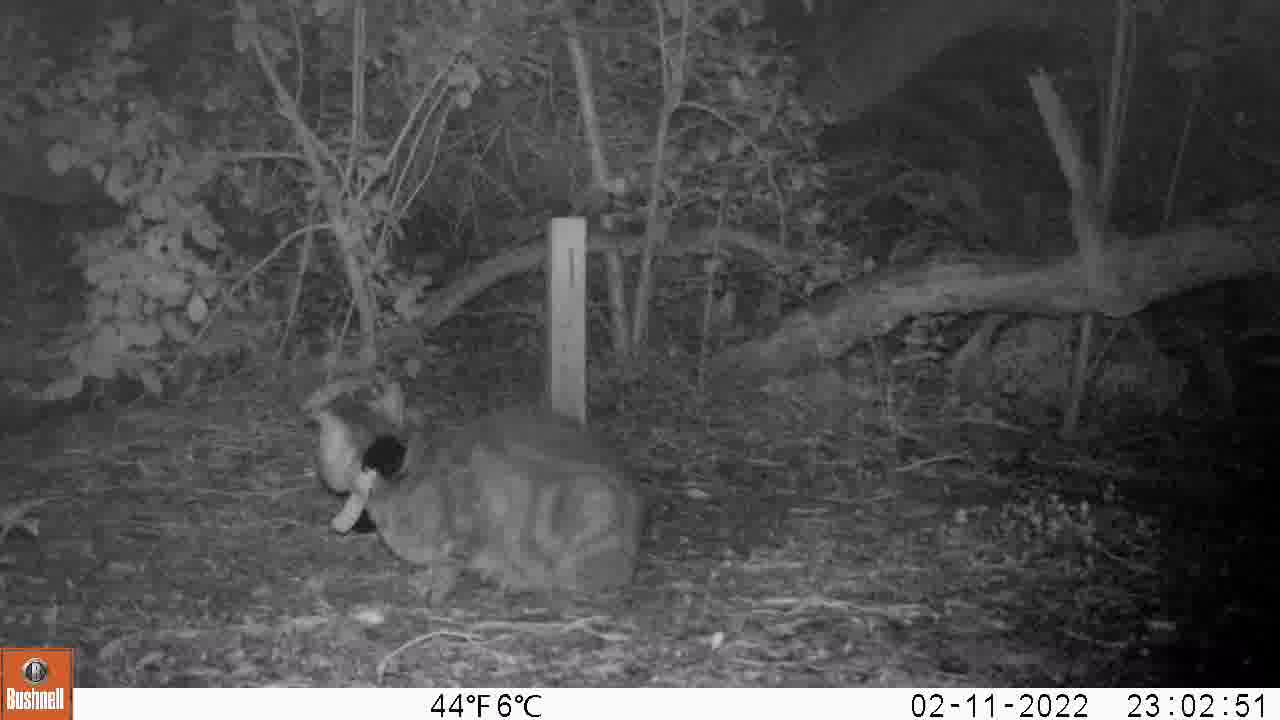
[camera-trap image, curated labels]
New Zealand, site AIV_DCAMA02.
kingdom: Animalia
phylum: Chordata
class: Mammalia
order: Carnivora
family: Felidae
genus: Felis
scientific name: Felis catus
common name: domestic cat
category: cat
Cat (domestic cat) (Felis catus).